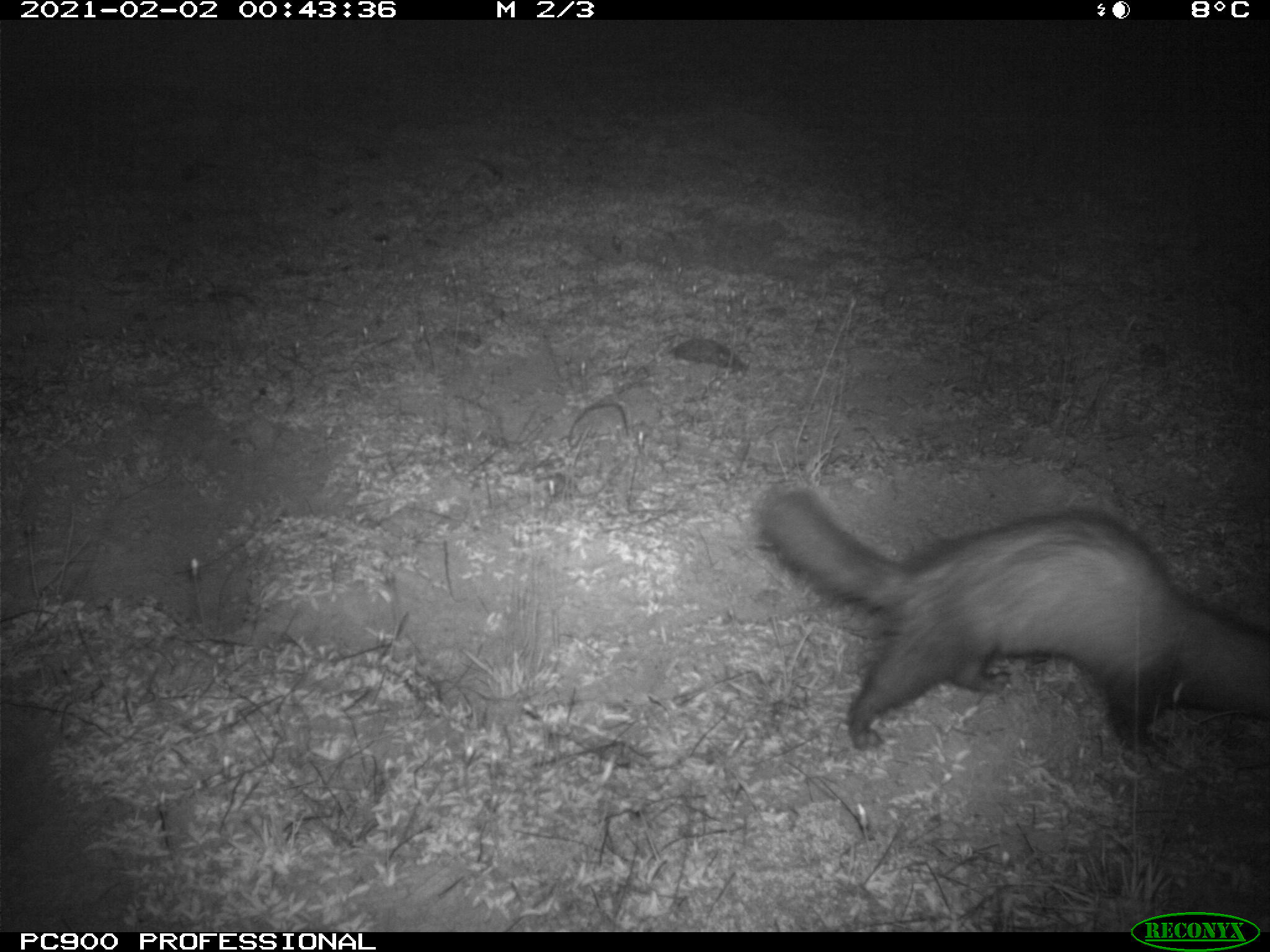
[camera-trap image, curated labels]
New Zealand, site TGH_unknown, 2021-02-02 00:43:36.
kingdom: Animalia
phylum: Chordata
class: Mammalia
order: Carnivora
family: Mustelidae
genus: Mustela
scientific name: Mustela furo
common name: ferret